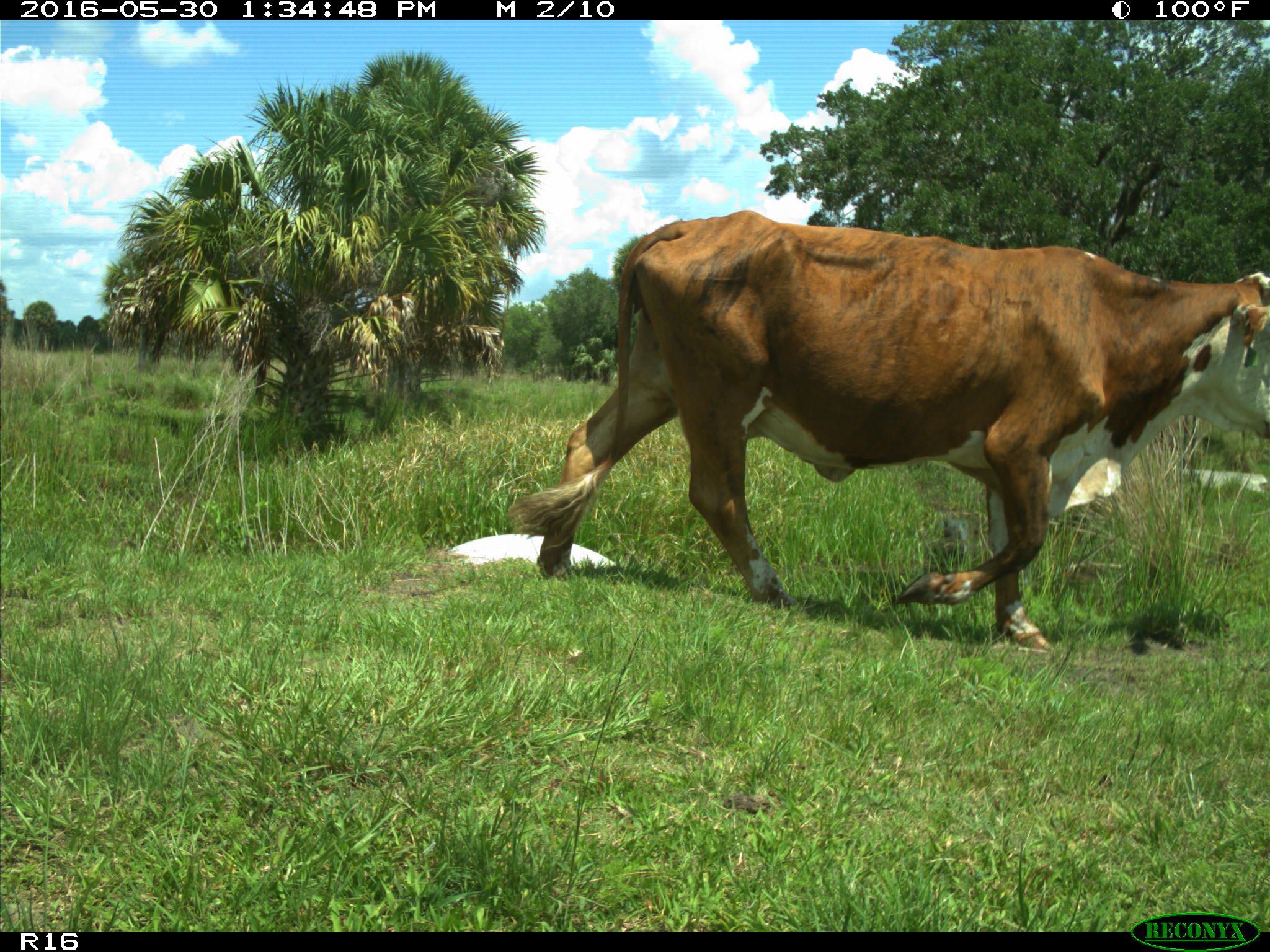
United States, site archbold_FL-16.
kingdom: Animalia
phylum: Chordata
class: Mammalia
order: Artiodactyla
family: Bovidae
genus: Bos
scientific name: Bos taurus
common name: domestic cow